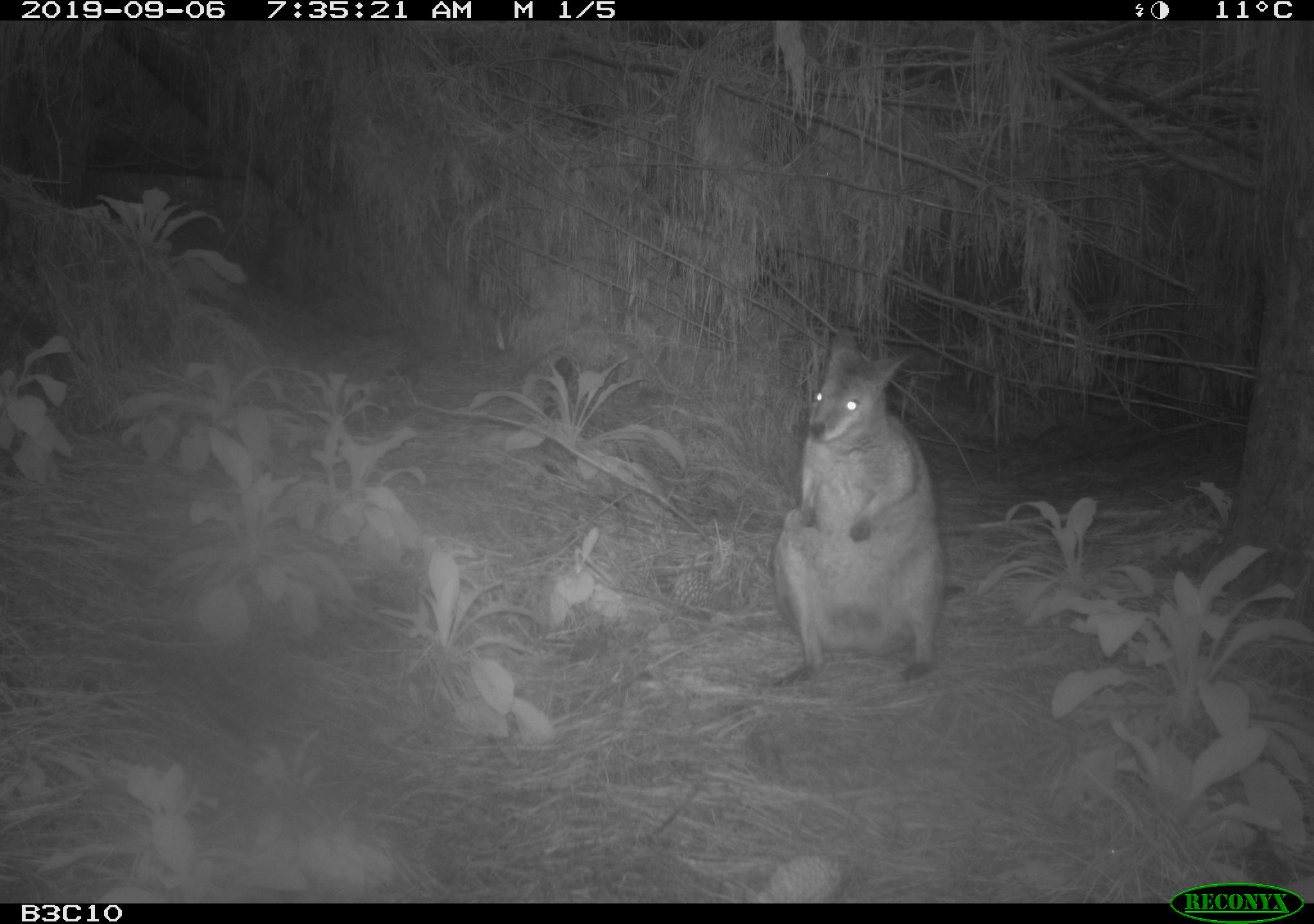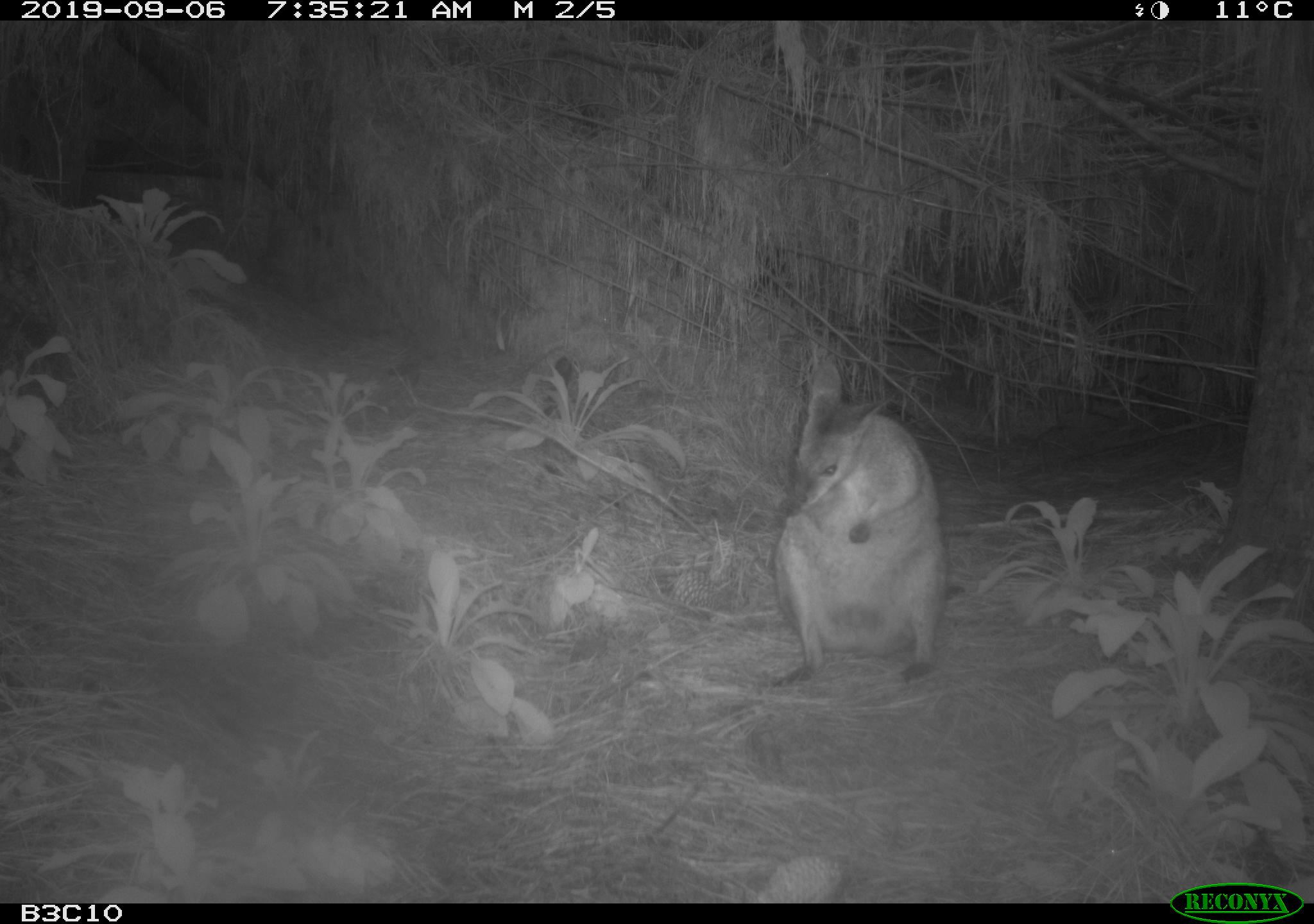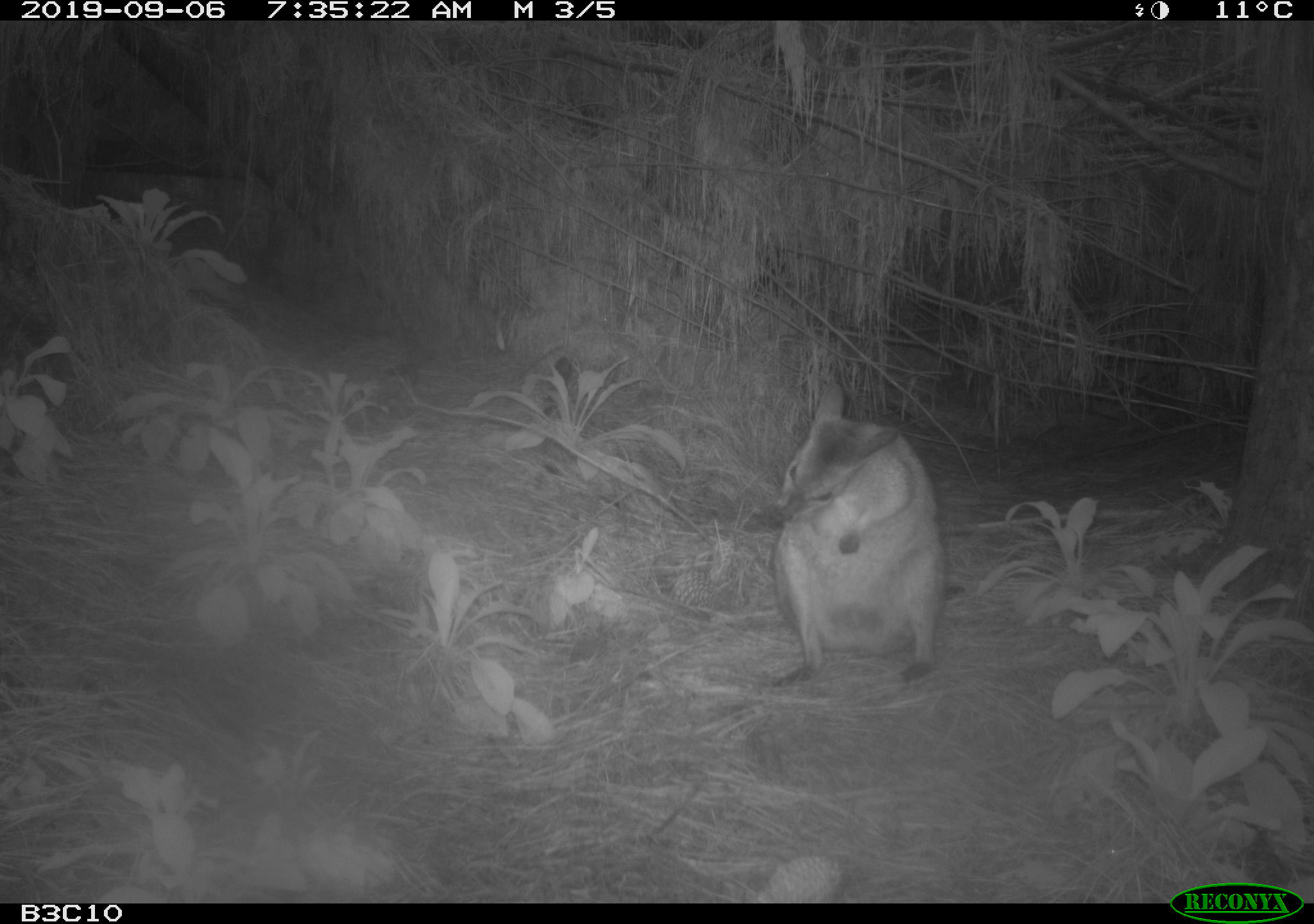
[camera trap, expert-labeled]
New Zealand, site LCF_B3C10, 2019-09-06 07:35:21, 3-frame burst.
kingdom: Animalia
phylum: Chordata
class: Mammalia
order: Diprotodontia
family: Macropodidae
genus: Notamacropus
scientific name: Notamacropus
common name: wallaby